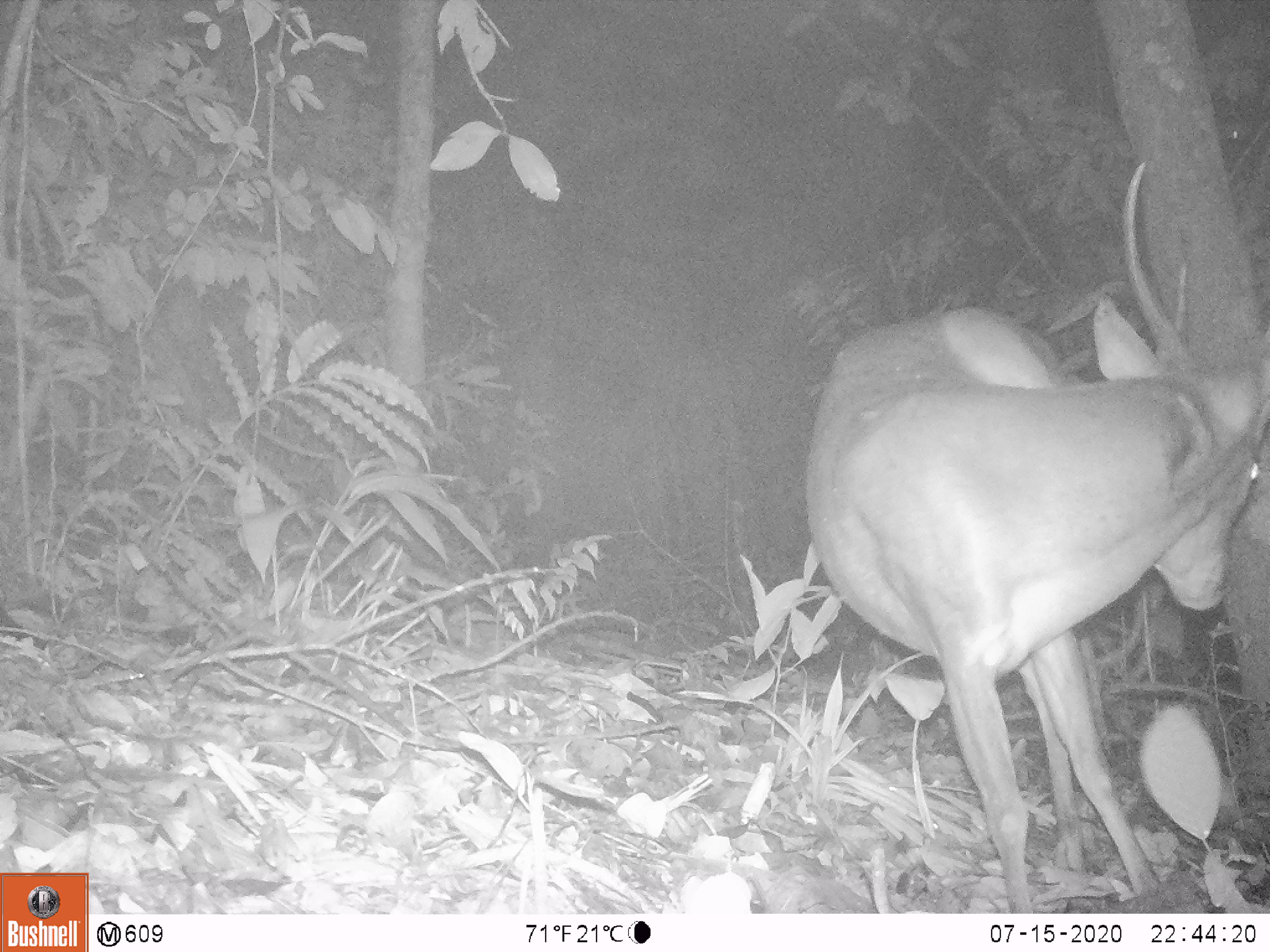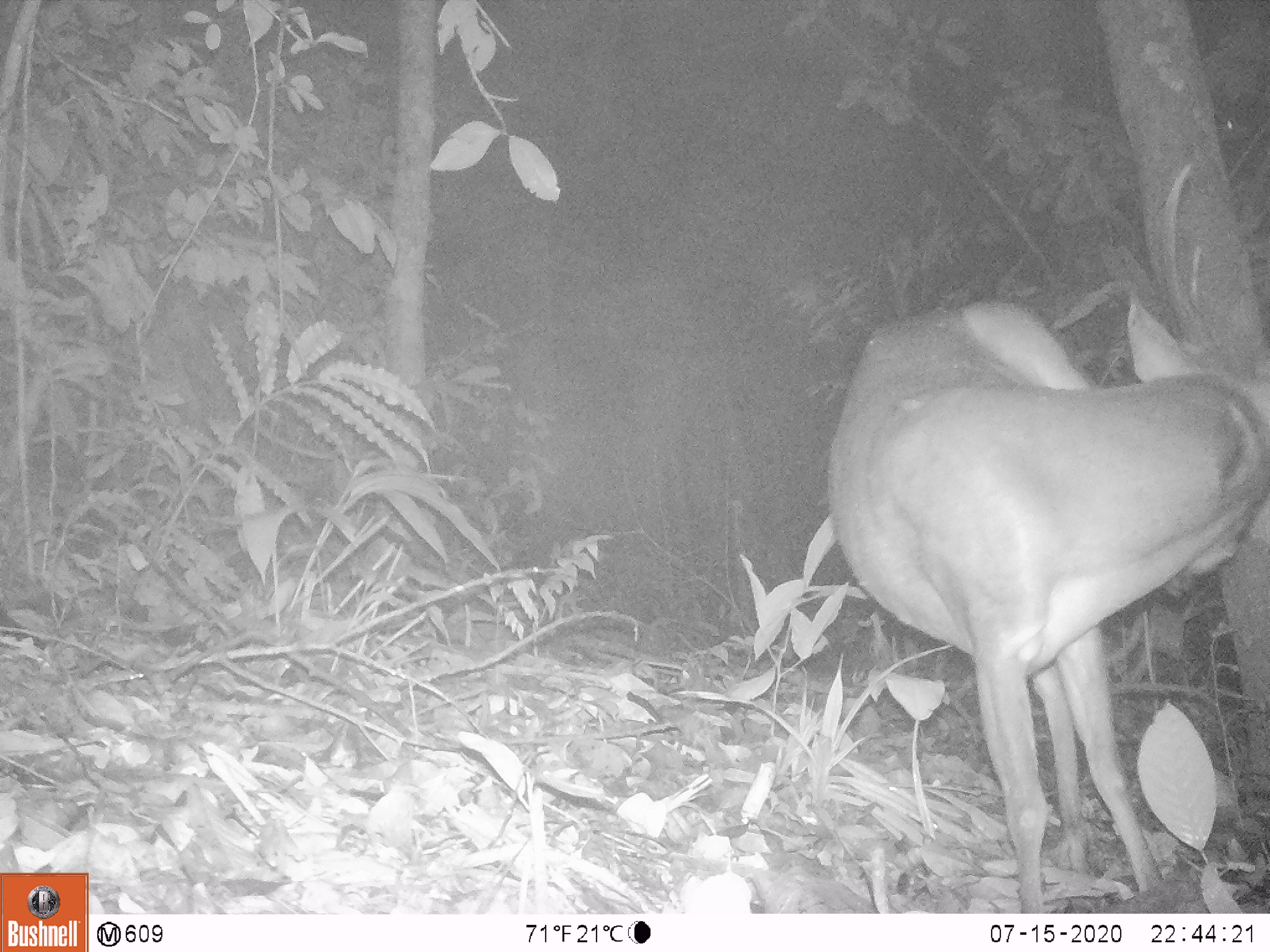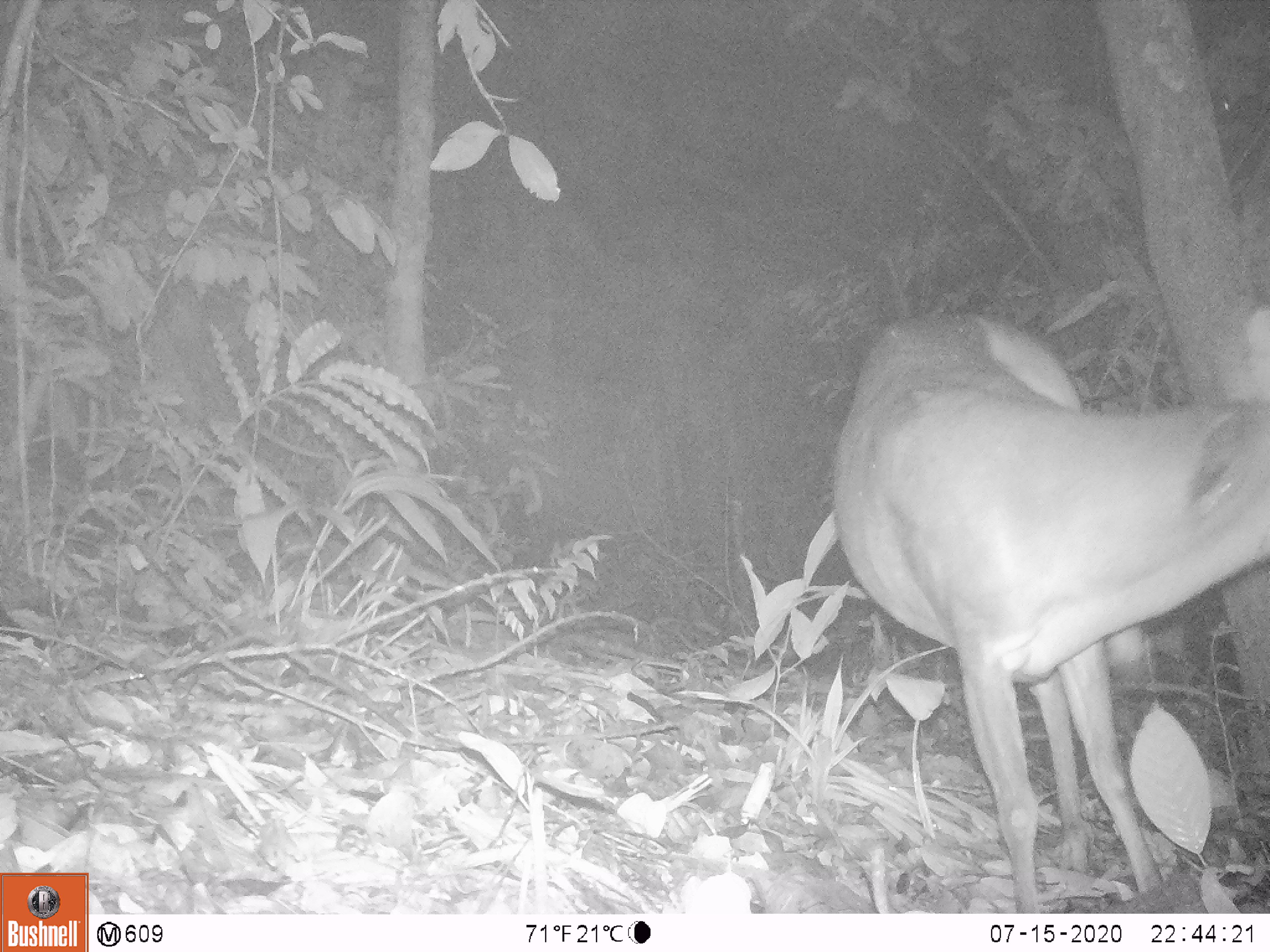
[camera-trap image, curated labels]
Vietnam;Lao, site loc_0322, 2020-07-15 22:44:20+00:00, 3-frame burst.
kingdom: Animalia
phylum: Chordata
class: Mammalia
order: Artiodactyla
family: Cervidae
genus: Muntiacus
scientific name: Muntiacus vuquangensis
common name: large-antlered muntjac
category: large antlered muntjac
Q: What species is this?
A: Large antlered muntjac (large-antlered muntjac) (Muntiacus vuquangensis).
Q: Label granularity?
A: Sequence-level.